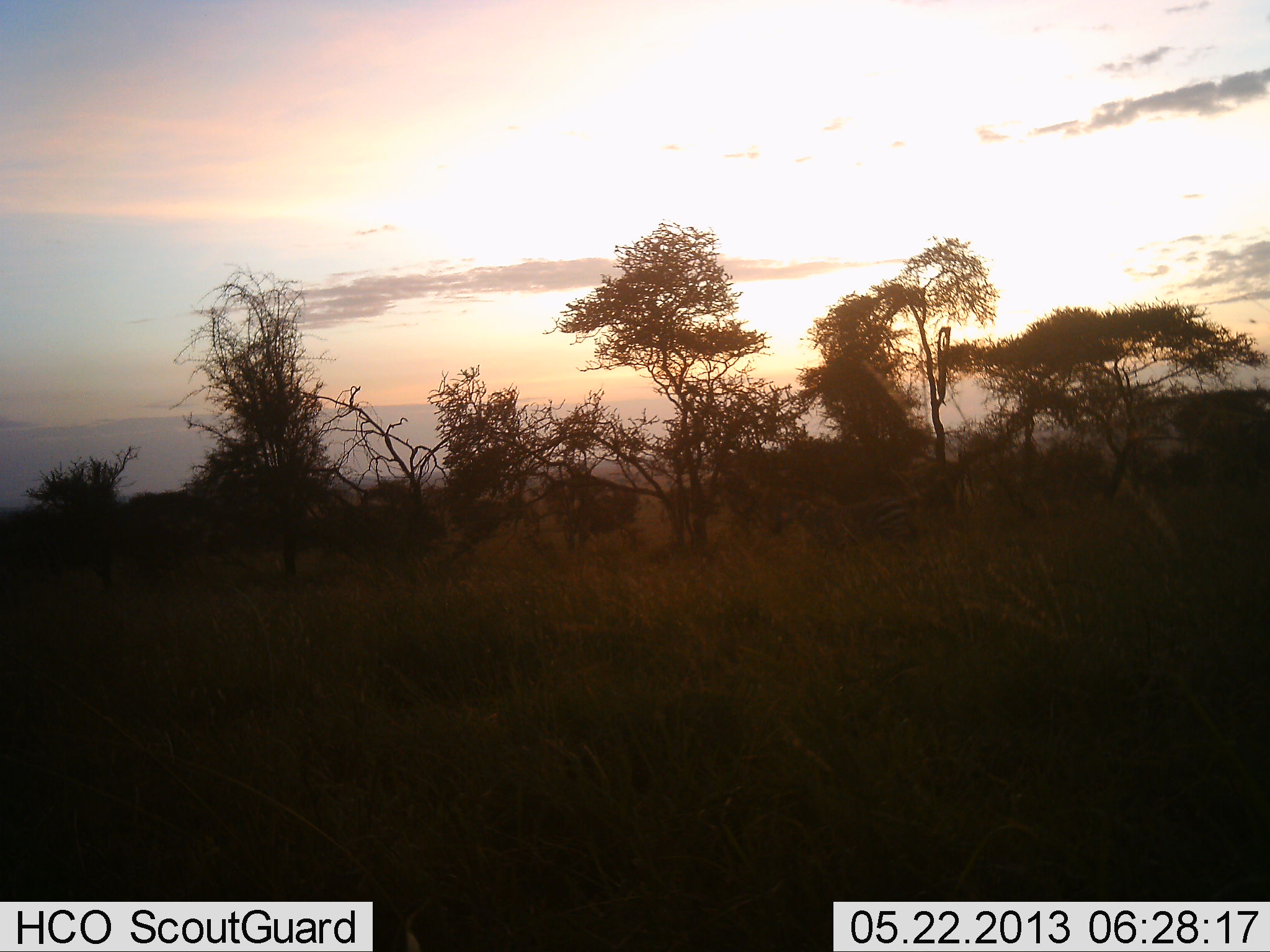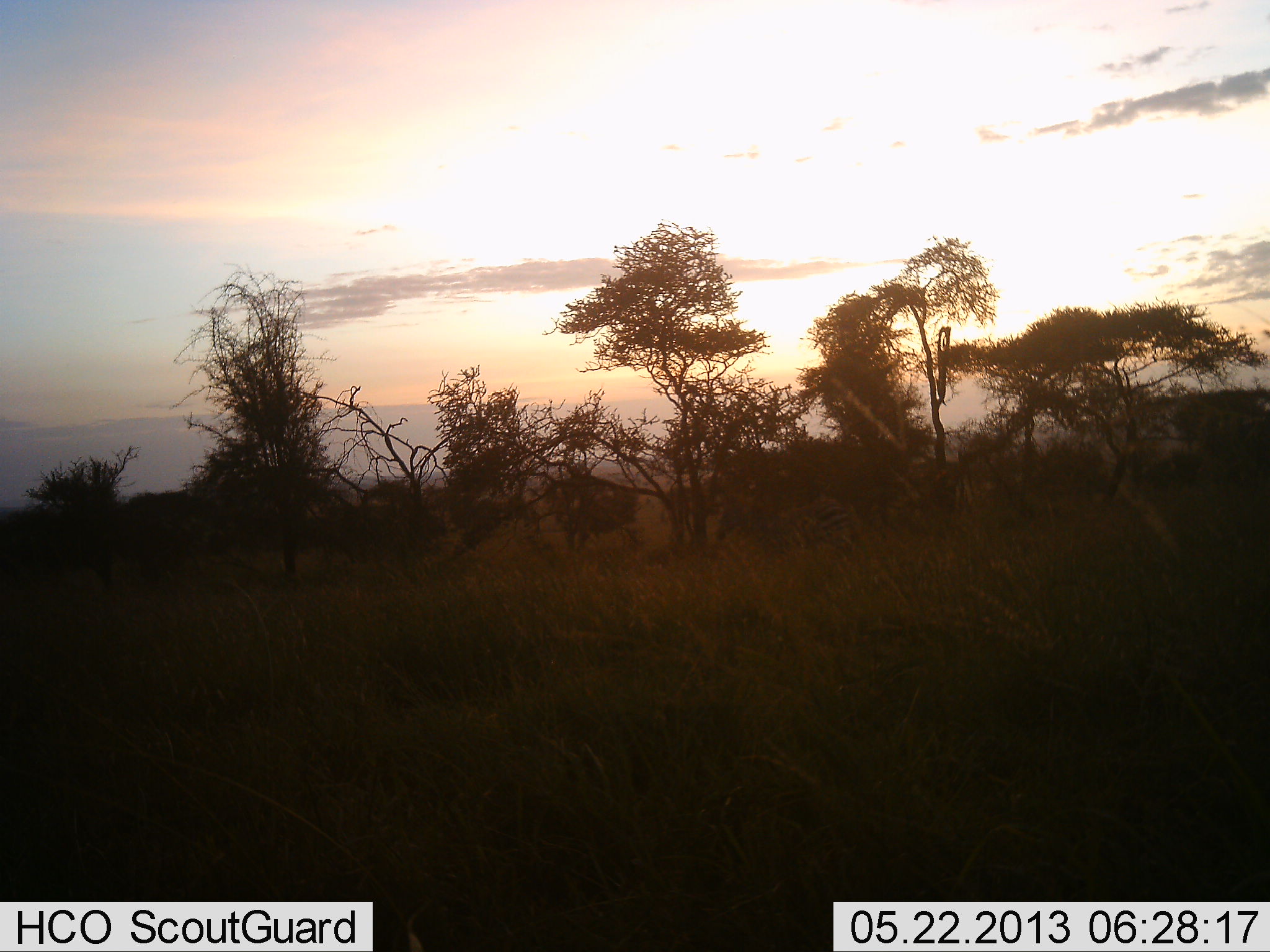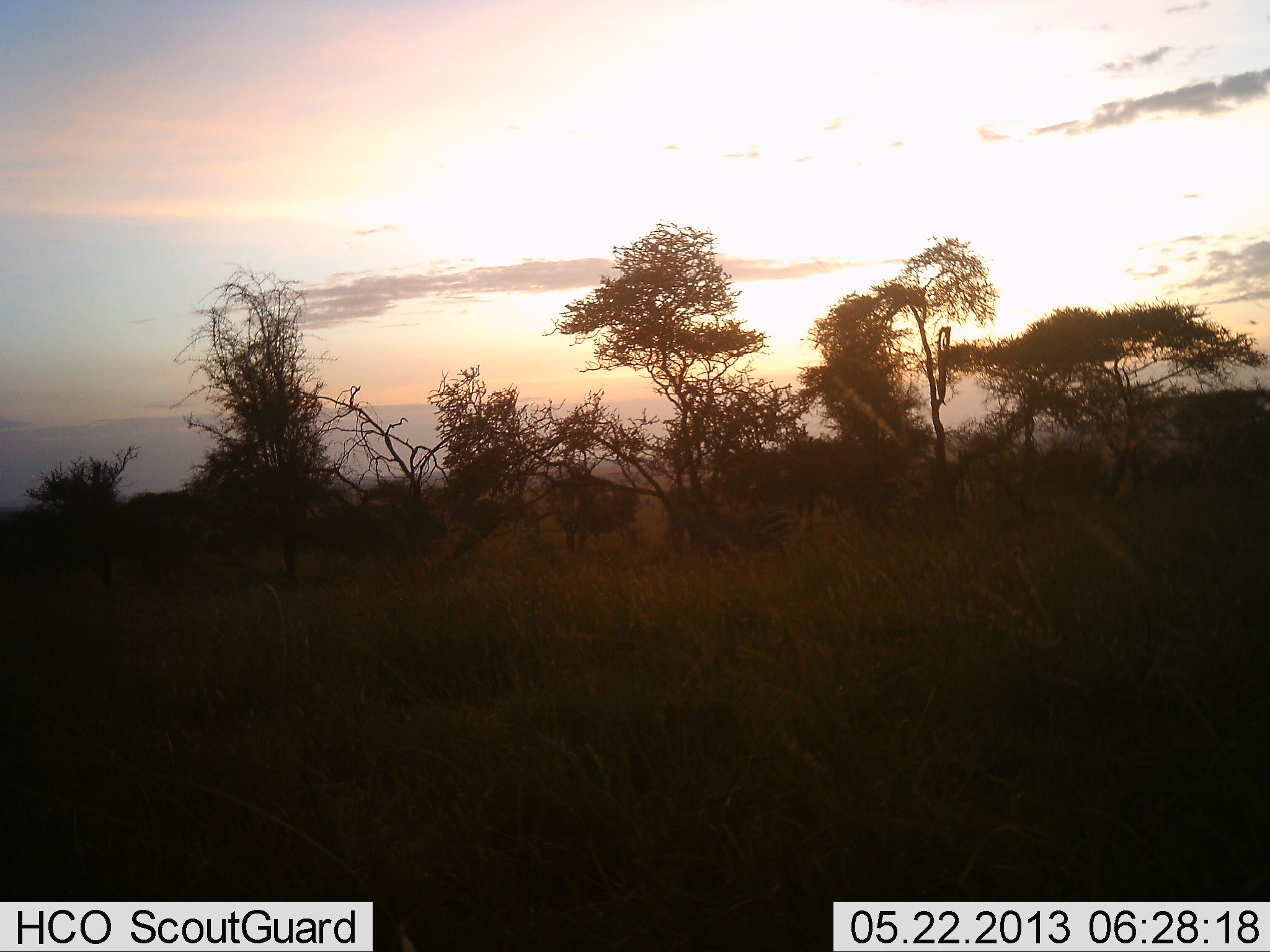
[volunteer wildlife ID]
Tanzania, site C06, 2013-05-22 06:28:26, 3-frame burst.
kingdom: Animalia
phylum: Chordata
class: Mammalia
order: Perissodactyla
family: Equidae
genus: Equus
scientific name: Equus quagga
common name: plains zebra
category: zebra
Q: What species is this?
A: Zebra (plains zebra) (Equus quagga).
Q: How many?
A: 1.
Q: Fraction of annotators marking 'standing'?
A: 12%.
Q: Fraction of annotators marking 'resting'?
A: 0%.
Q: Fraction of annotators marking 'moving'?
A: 88%.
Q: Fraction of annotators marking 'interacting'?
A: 0%.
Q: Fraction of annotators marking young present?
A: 0%.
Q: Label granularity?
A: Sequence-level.